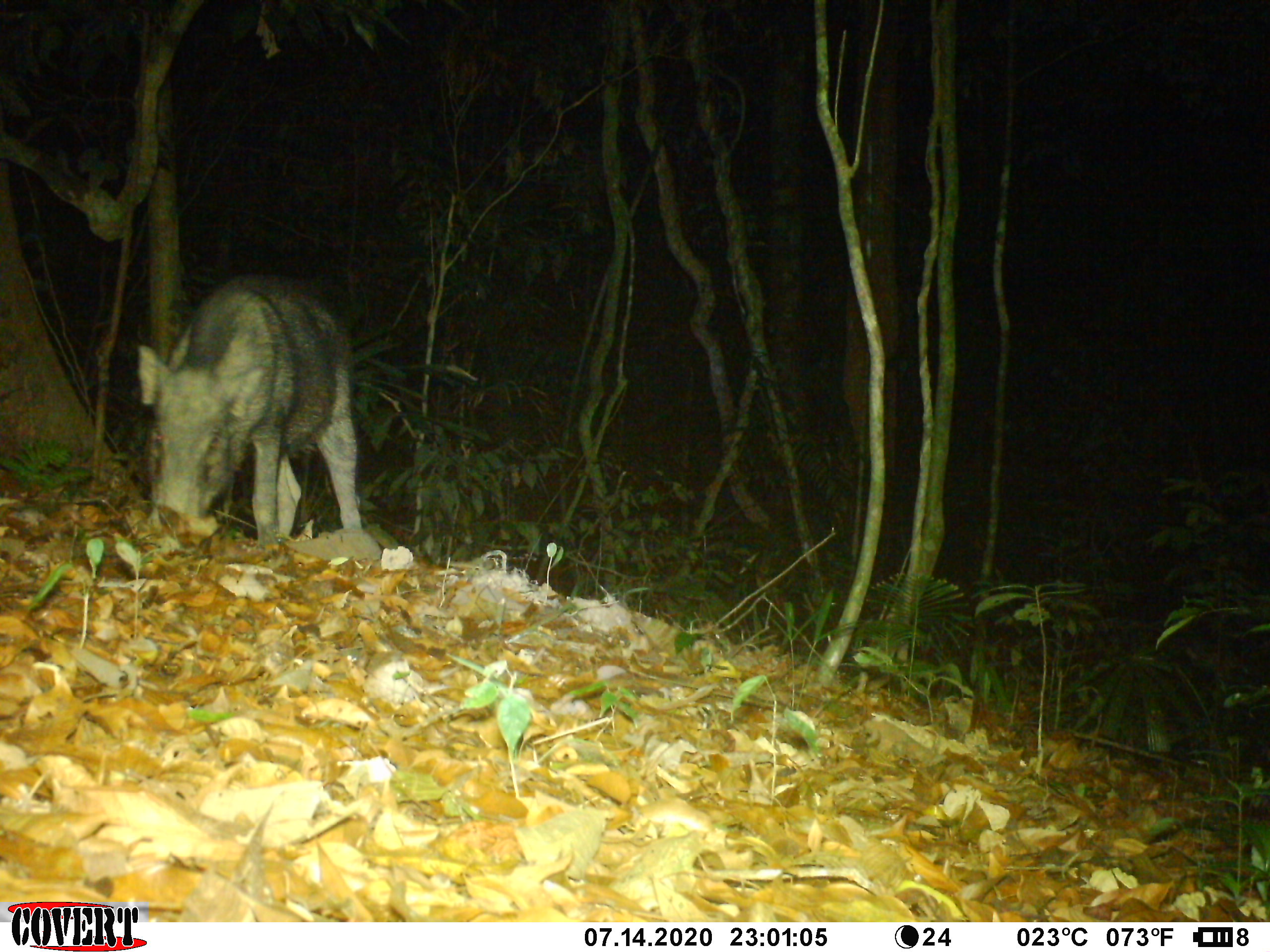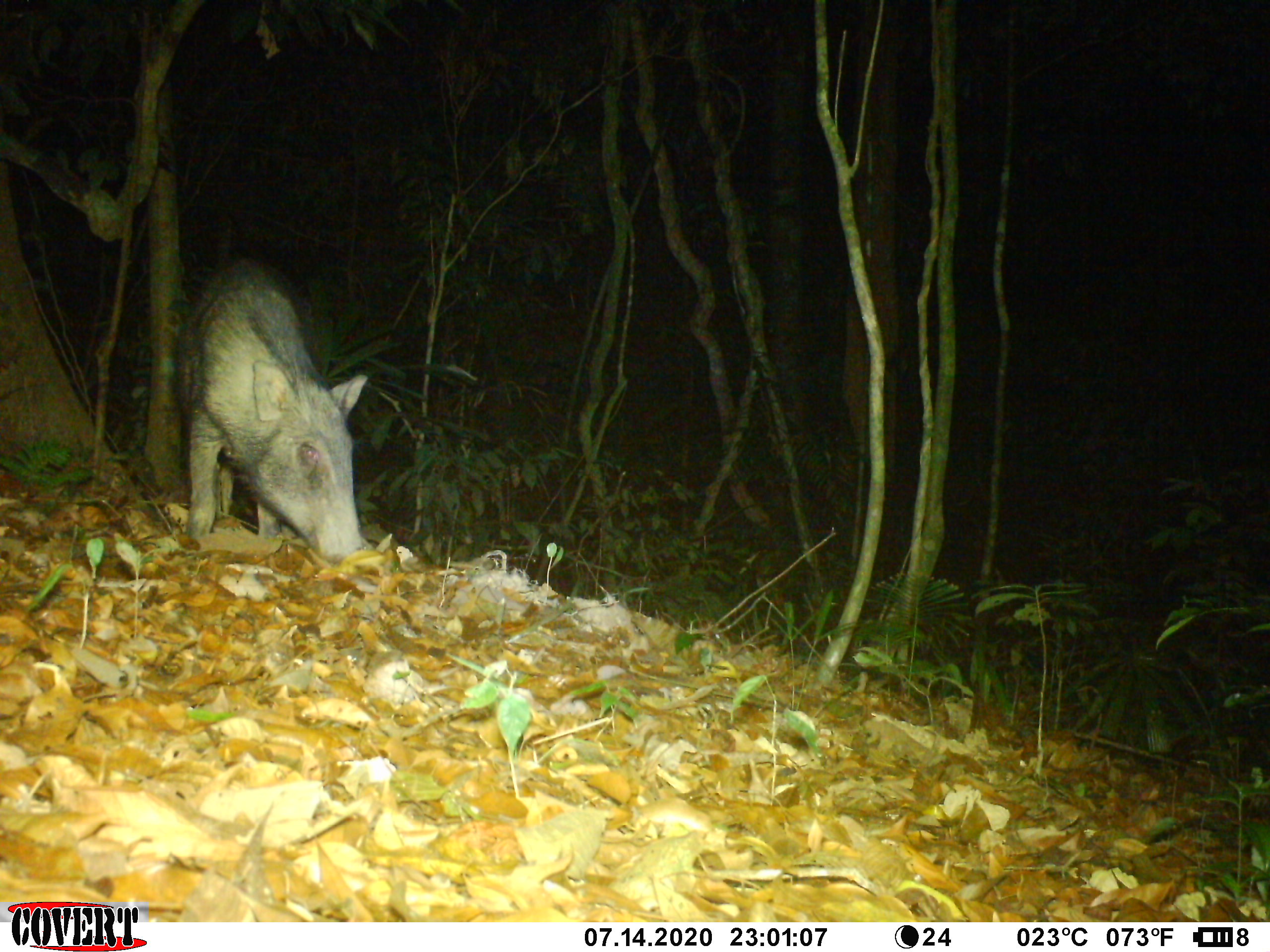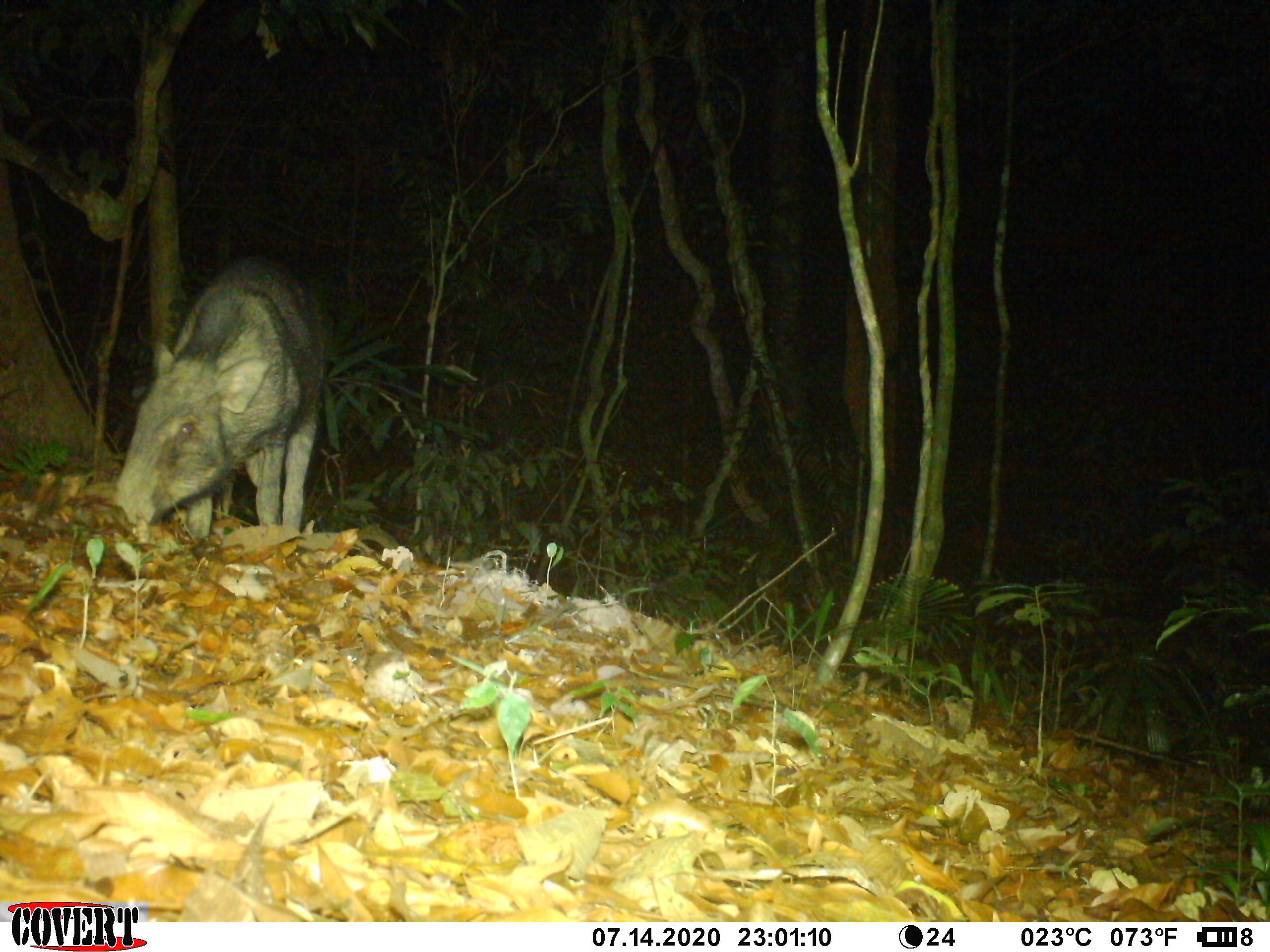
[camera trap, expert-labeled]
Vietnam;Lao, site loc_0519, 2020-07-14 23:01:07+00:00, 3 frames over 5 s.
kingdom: Animalia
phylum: Chordata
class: Mammalia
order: Artiodactyla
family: Suidae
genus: Sus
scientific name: Sus scrofa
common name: eurasian wild pig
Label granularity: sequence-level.